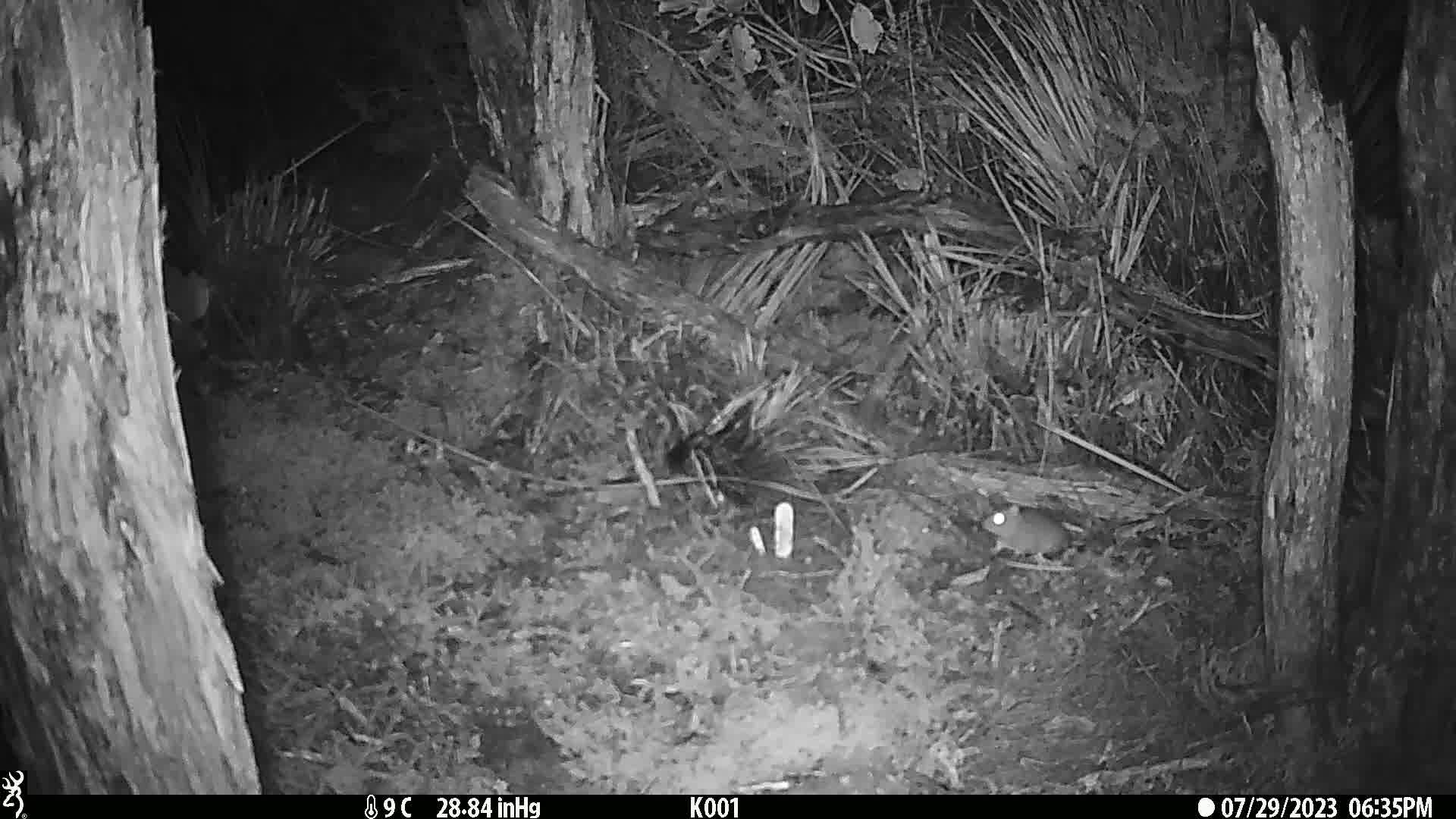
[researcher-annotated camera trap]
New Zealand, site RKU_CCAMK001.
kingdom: Animalia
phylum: Chordata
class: Mammalia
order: Rodentia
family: Muridae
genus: Rattus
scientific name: Rattus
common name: rat